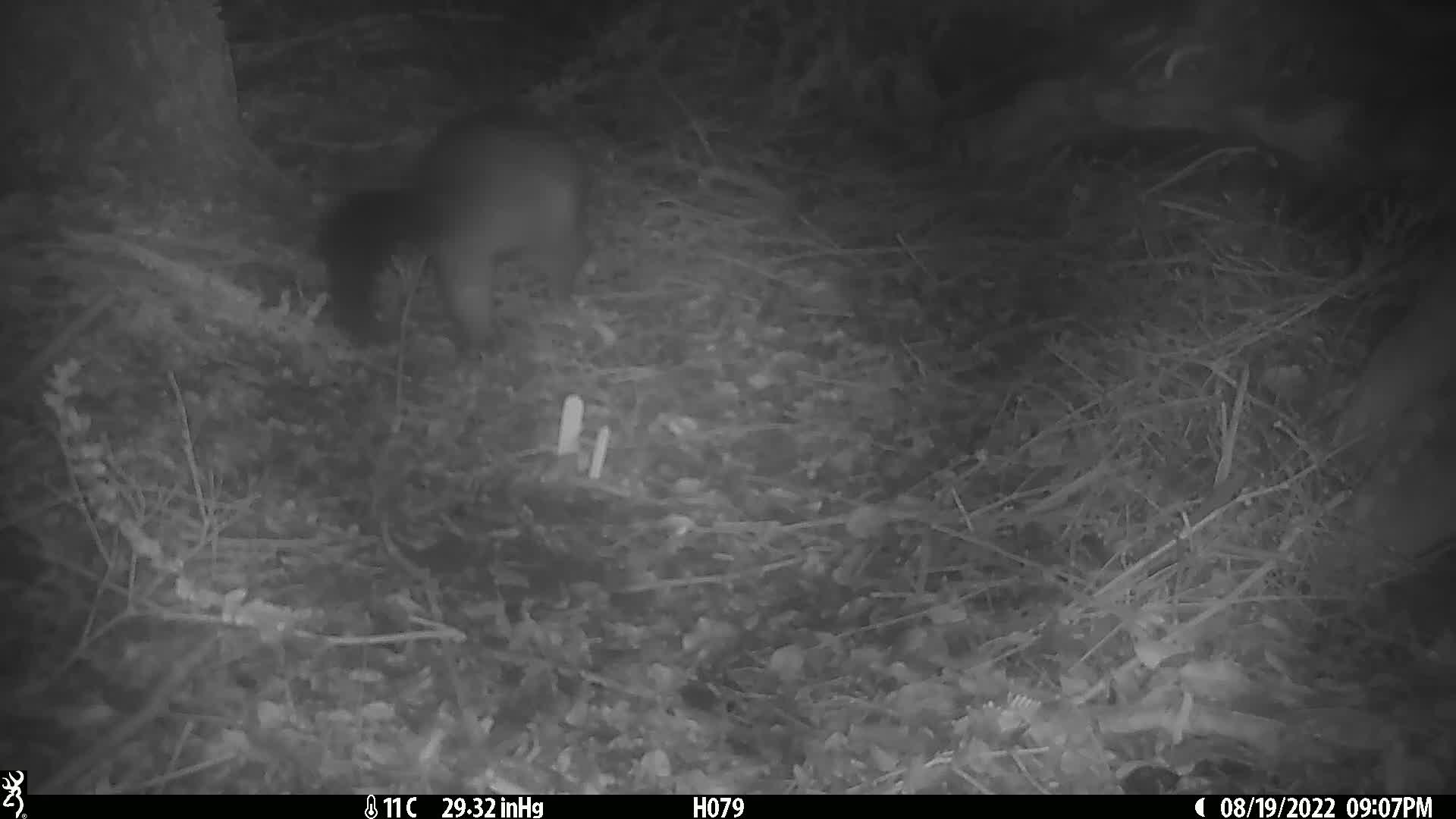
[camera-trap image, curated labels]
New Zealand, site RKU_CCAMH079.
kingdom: Animalia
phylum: Chordata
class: Mammalia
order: Diprotodontia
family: Phalangeridae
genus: Trichosurus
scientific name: Trichosurus vulpecula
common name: common brushtail possum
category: possum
Possum (common brushtail possum) (Trichosurus vulpecula).